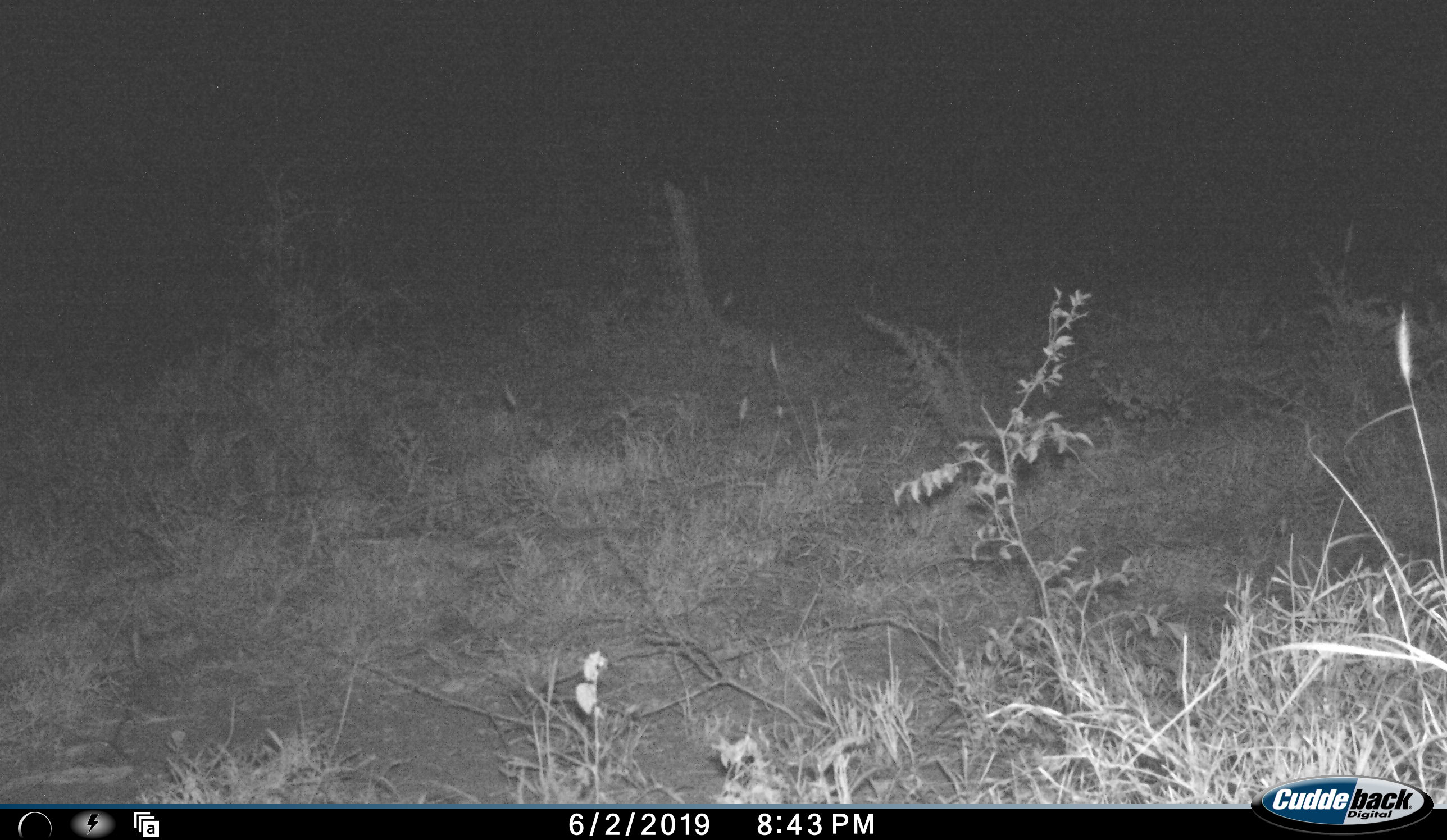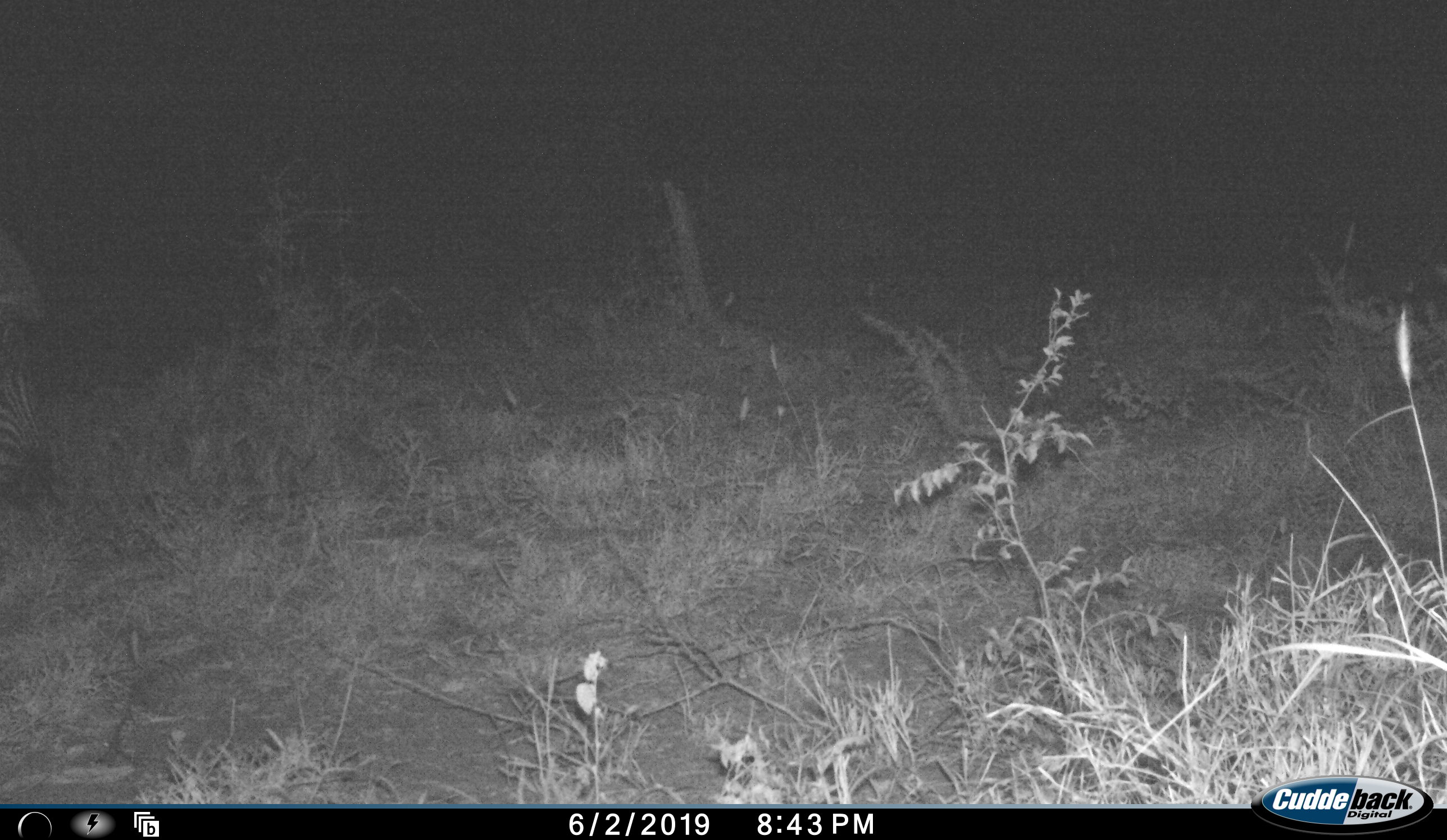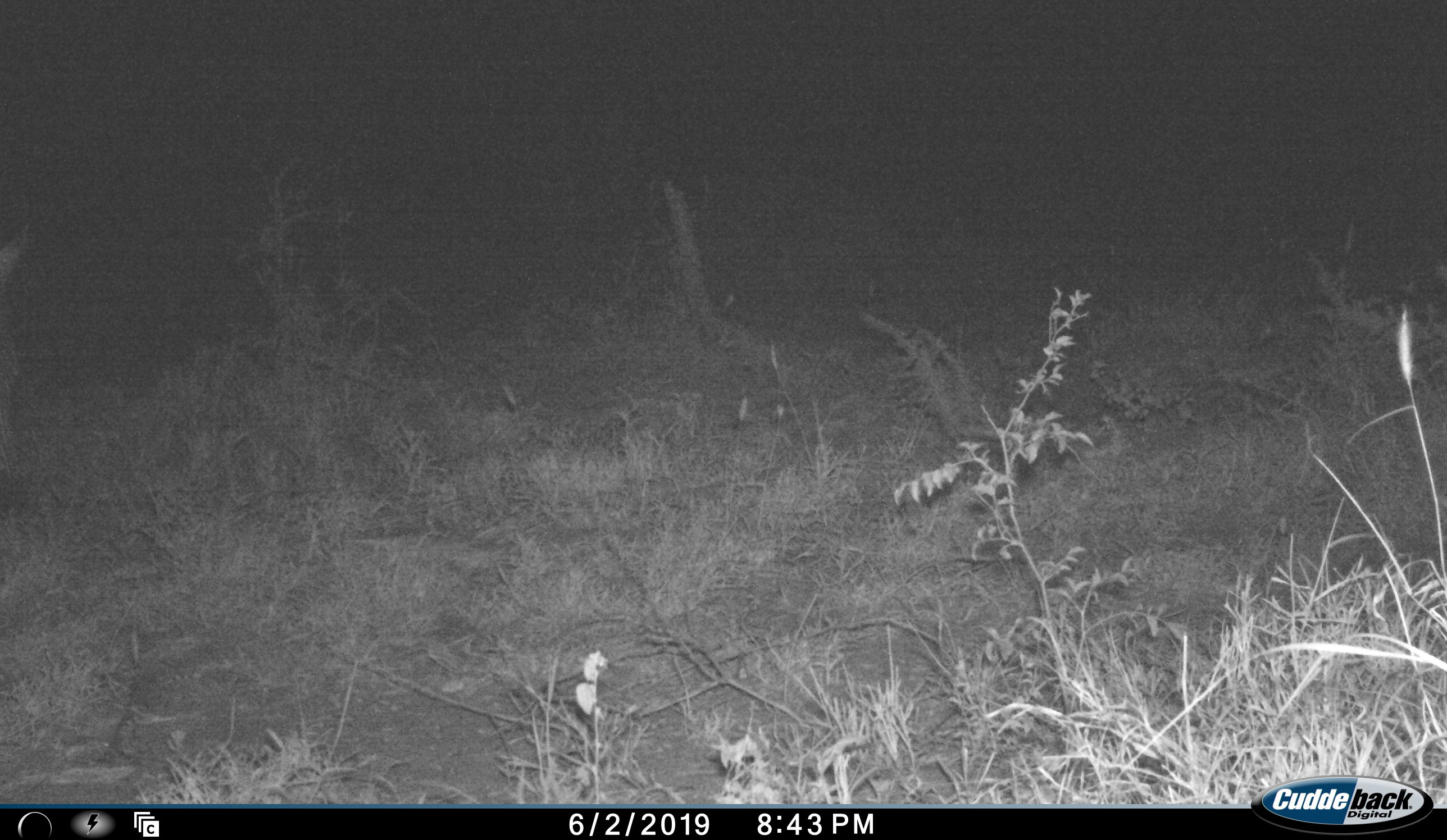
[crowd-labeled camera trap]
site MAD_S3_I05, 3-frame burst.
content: unidentified animal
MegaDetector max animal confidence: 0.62